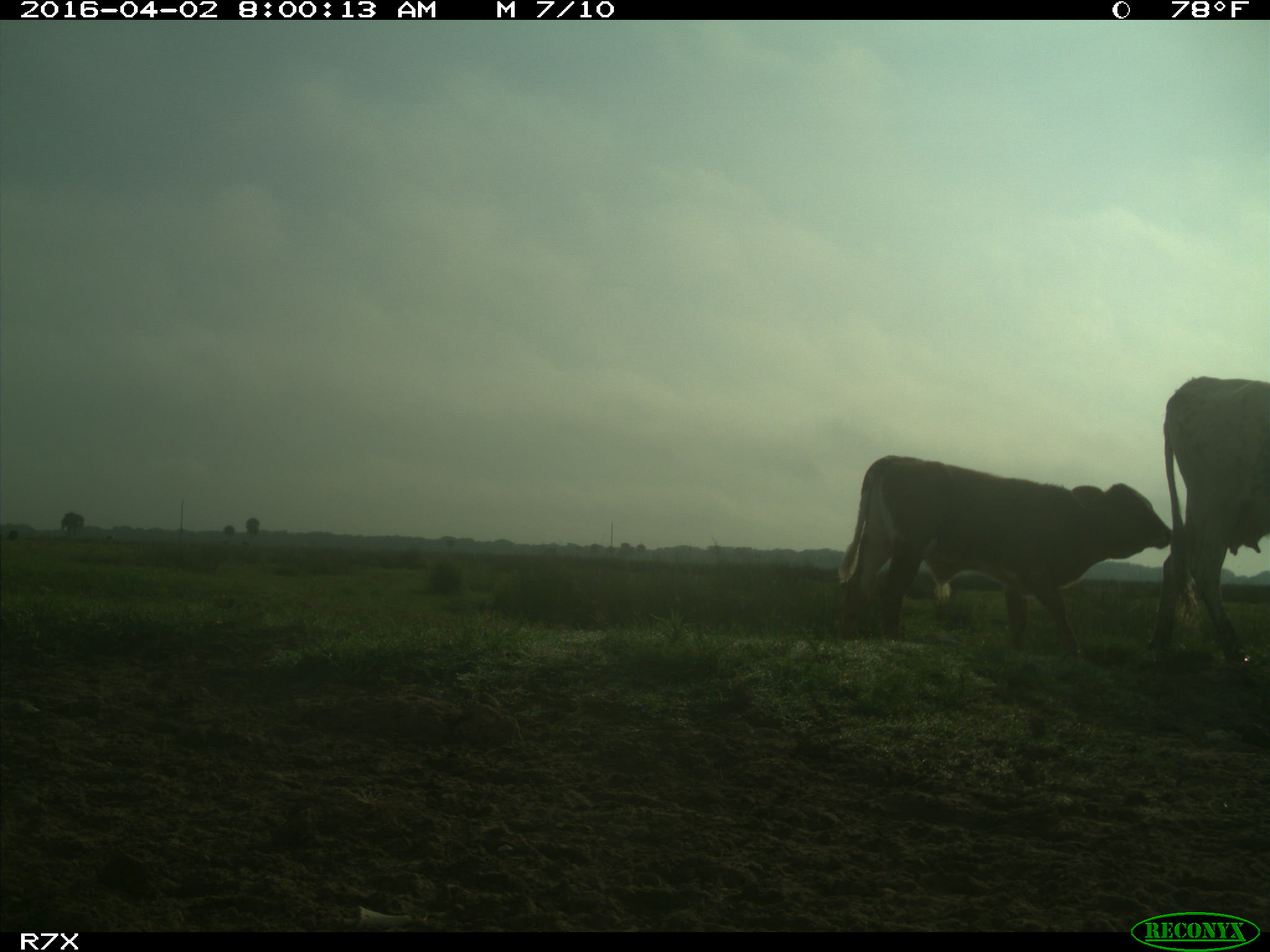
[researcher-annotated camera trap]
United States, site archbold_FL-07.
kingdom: Animalia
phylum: Chordata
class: Mammalia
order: Artiodactyla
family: Bovidae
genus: Bos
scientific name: Bos taurus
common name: domestic cow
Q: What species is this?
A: Bos taurus (domestic cow).